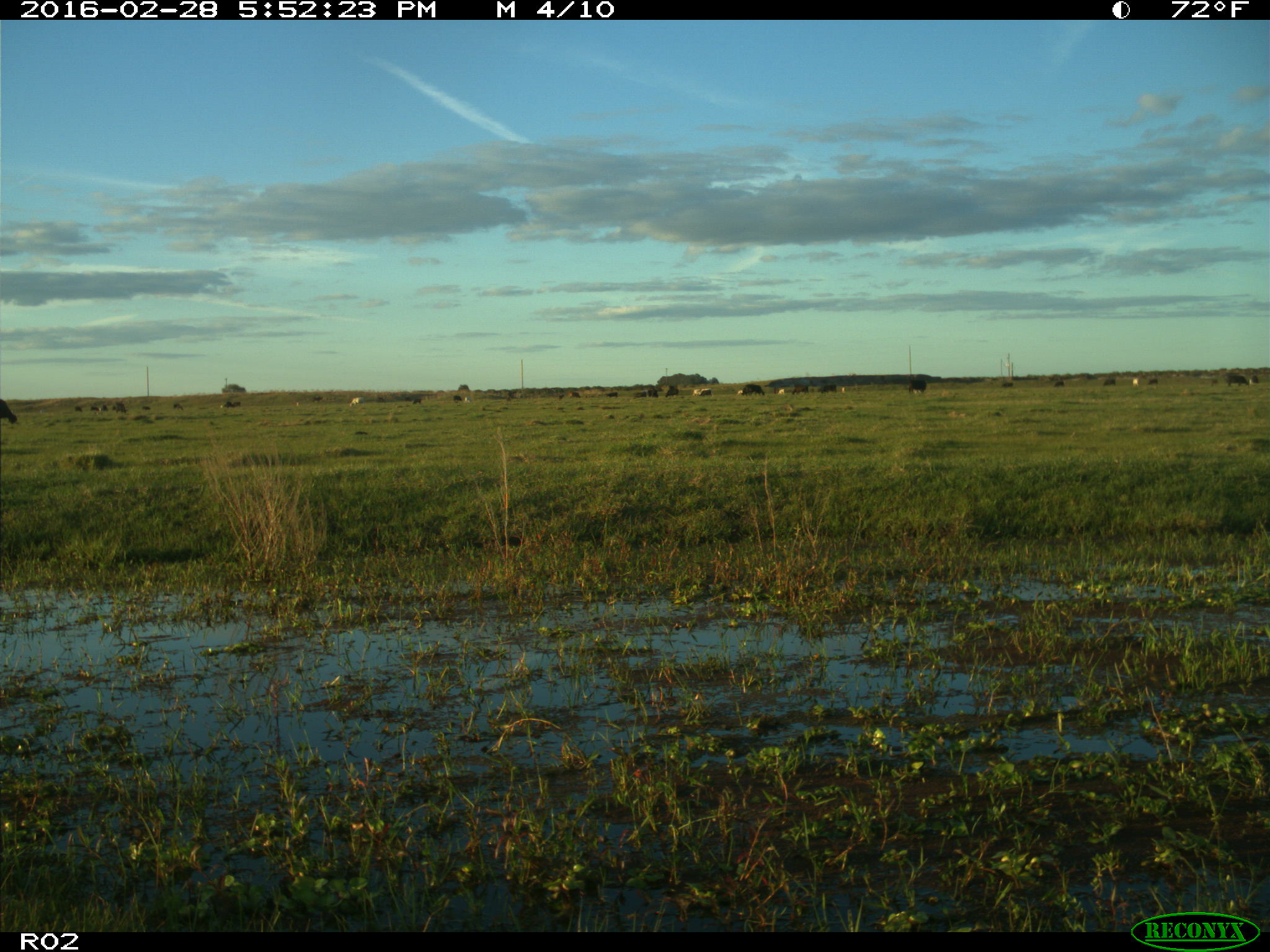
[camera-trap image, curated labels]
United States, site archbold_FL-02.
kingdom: Animalia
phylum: Chordata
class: Mammalia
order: Artiodactyla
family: Bovidae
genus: Bos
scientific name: Bos taurus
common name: domestic cow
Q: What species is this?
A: Bos taurus (domestic cow).